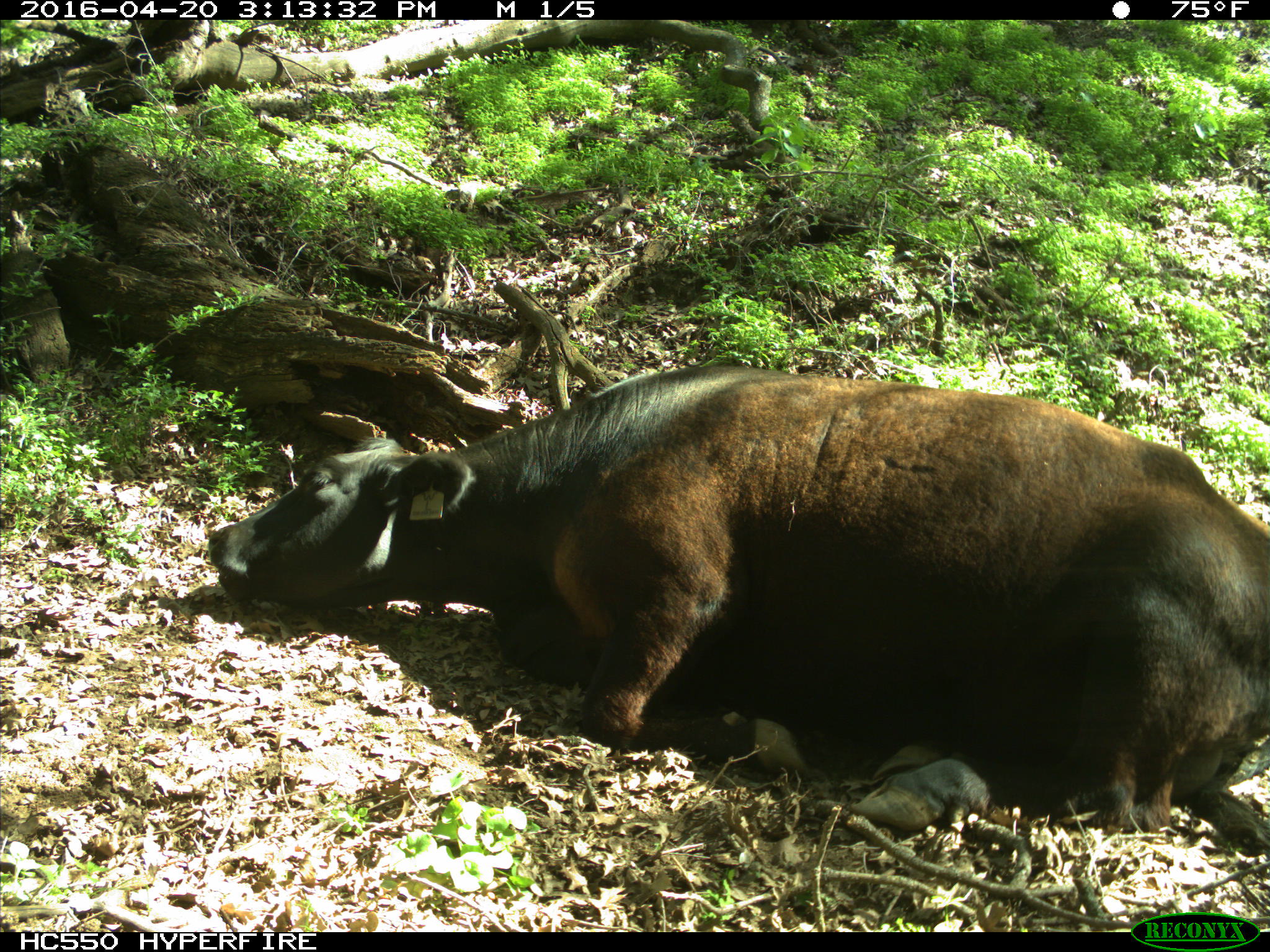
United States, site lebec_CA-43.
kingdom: Animalia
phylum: Chordata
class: Mammalia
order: Artiodactyla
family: Bovidae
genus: Bos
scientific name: Bos taurus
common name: domestic cow